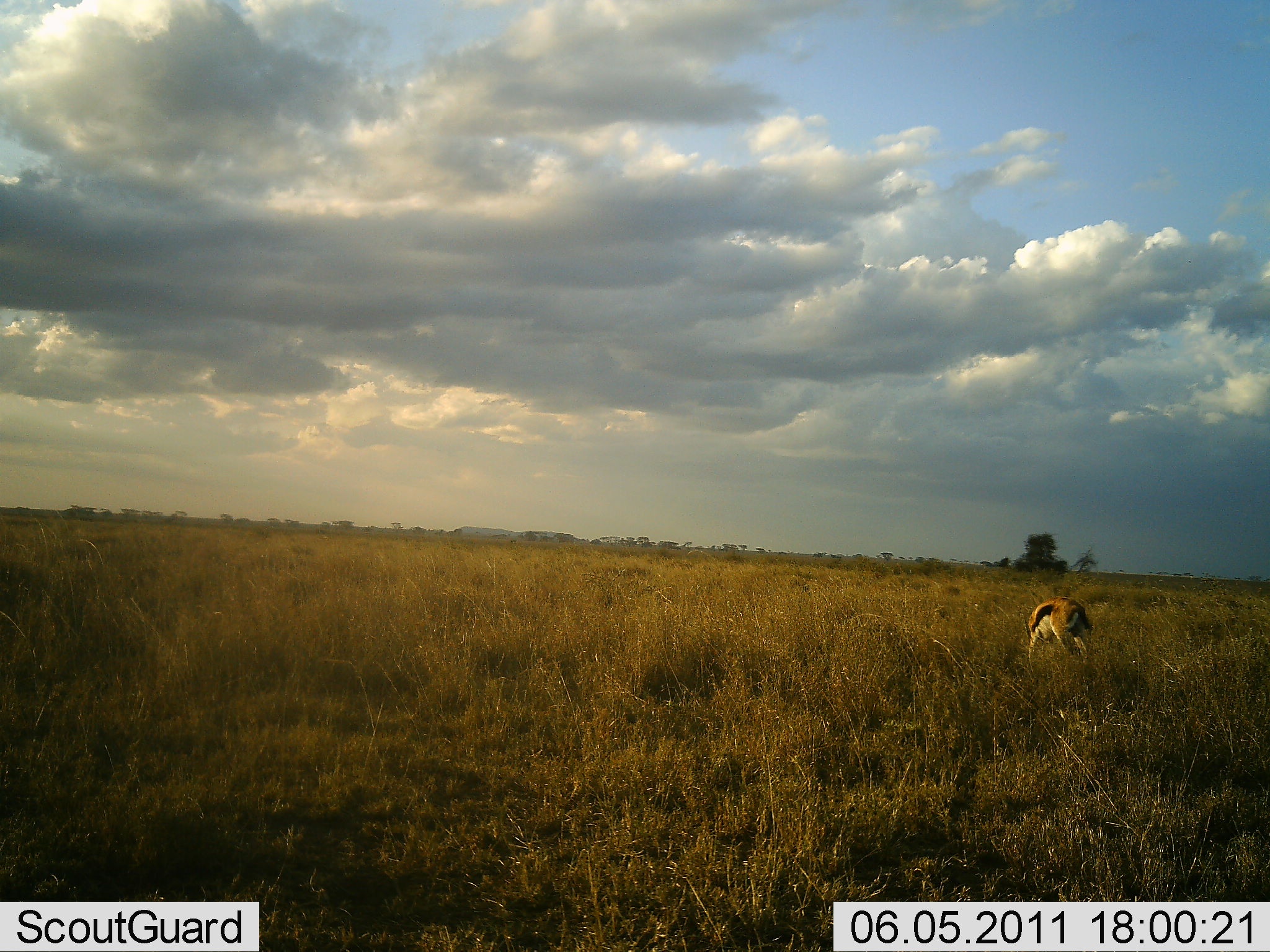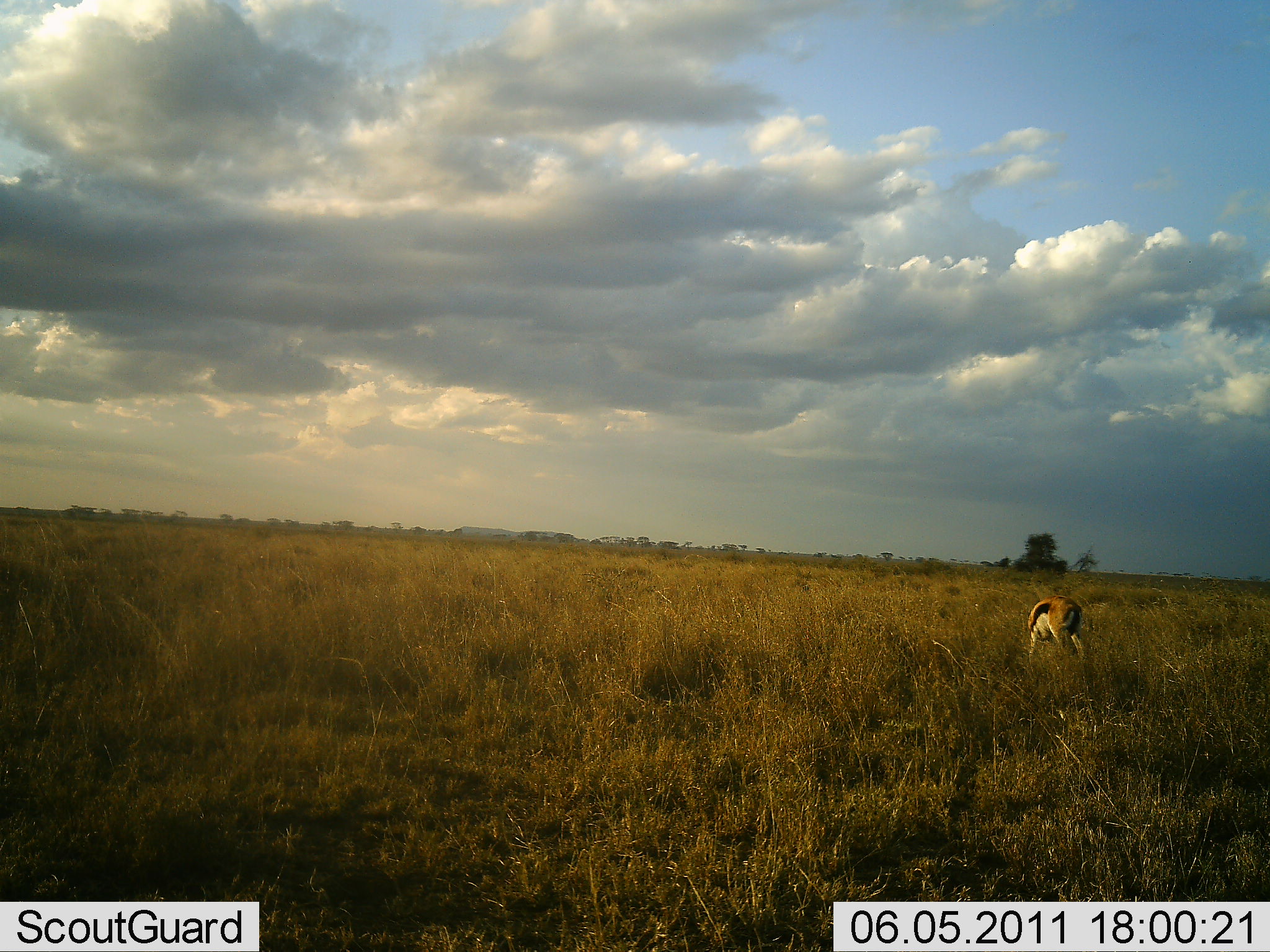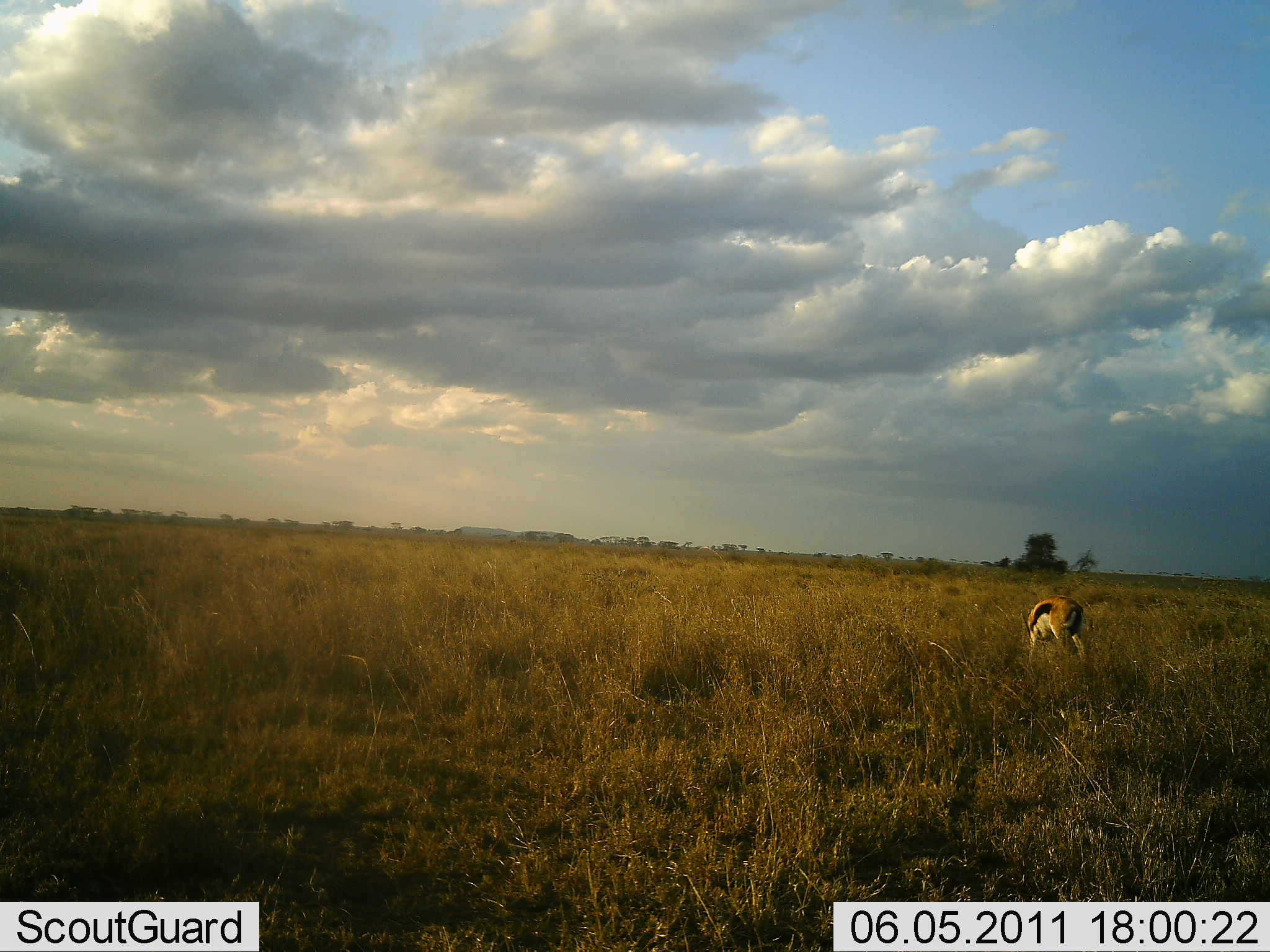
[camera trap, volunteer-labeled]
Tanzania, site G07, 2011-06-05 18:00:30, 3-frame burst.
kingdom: Animalia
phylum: Chordata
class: Mammalia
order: Artiodactyla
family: Bovidae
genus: Eudorcas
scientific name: Eudorcas thomsonii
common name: thomson's gazelle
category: gazellethomsons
Gazellethomsons (thomson's gazelle) (Eudorcas thomsonii), count 1. Behavior (volunteer vote fractions): standing 64%, resting 0%, moving 0%, interacting 0%. Young present (vote fraction): 0%. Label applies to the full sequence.